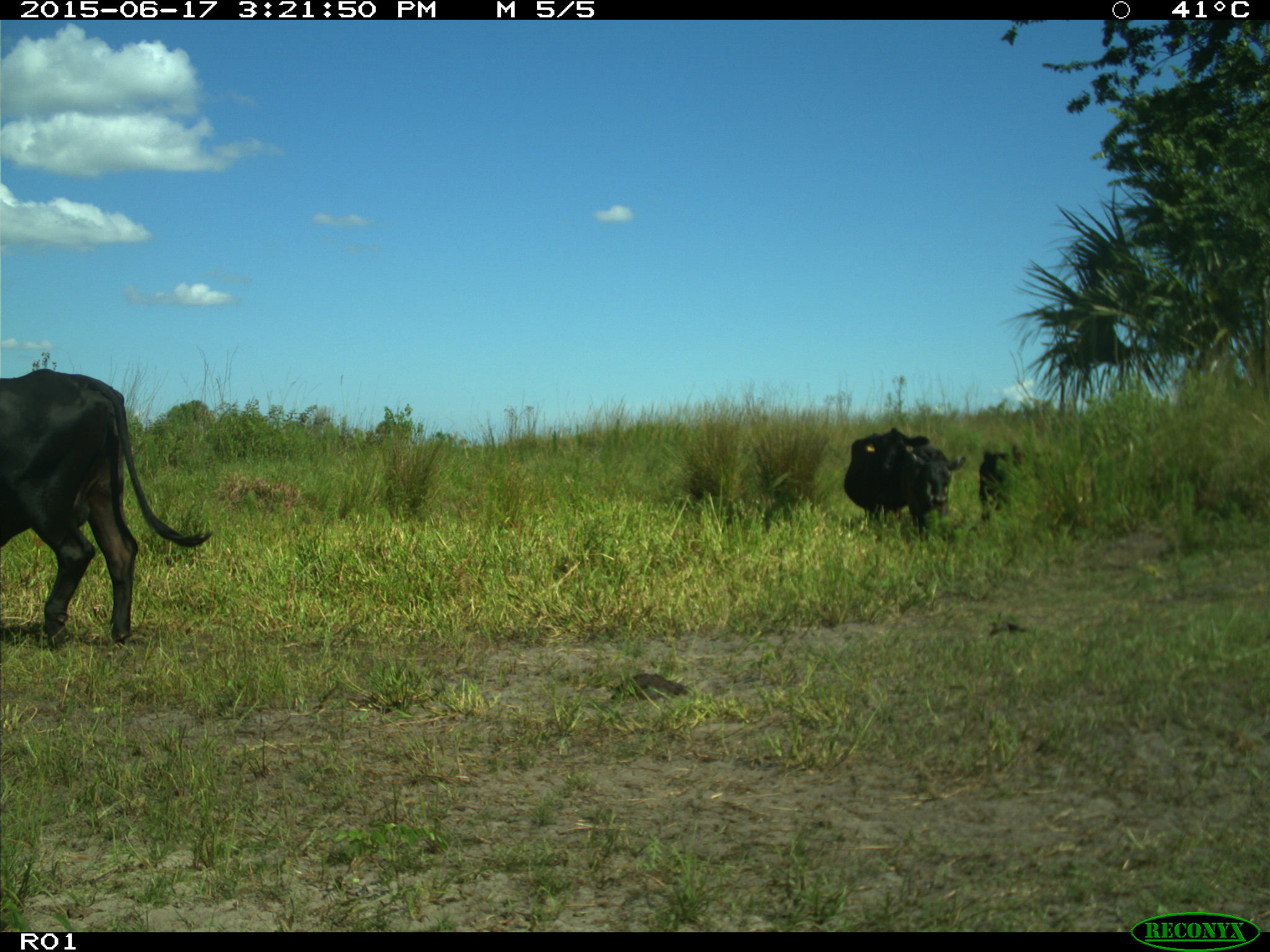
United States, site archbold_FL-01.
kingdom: Animalia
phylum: Chordata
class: Mammalia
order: Artiodactyla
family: Bovidae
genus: Bos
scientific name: Bos taurus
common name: domestic cow